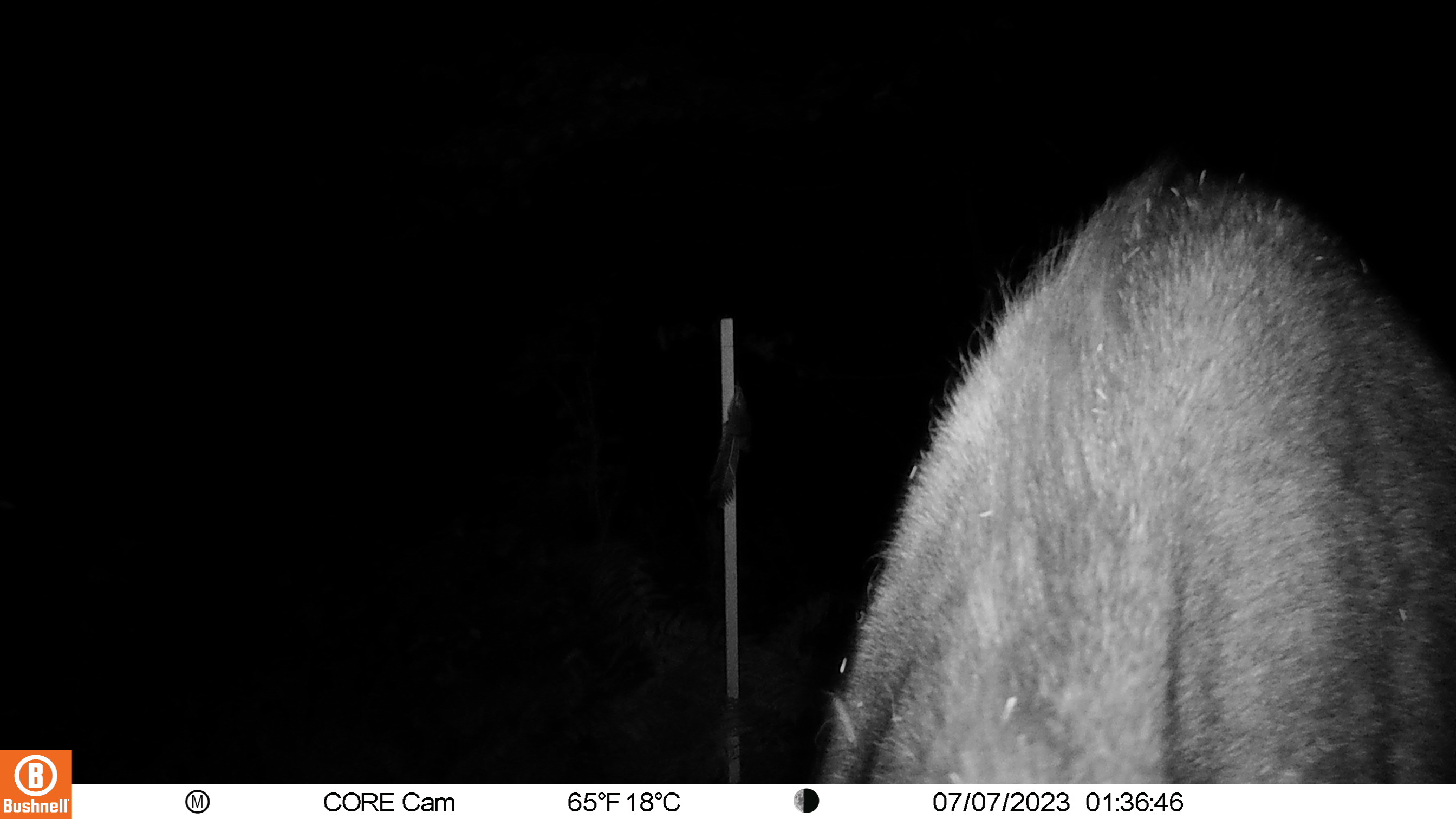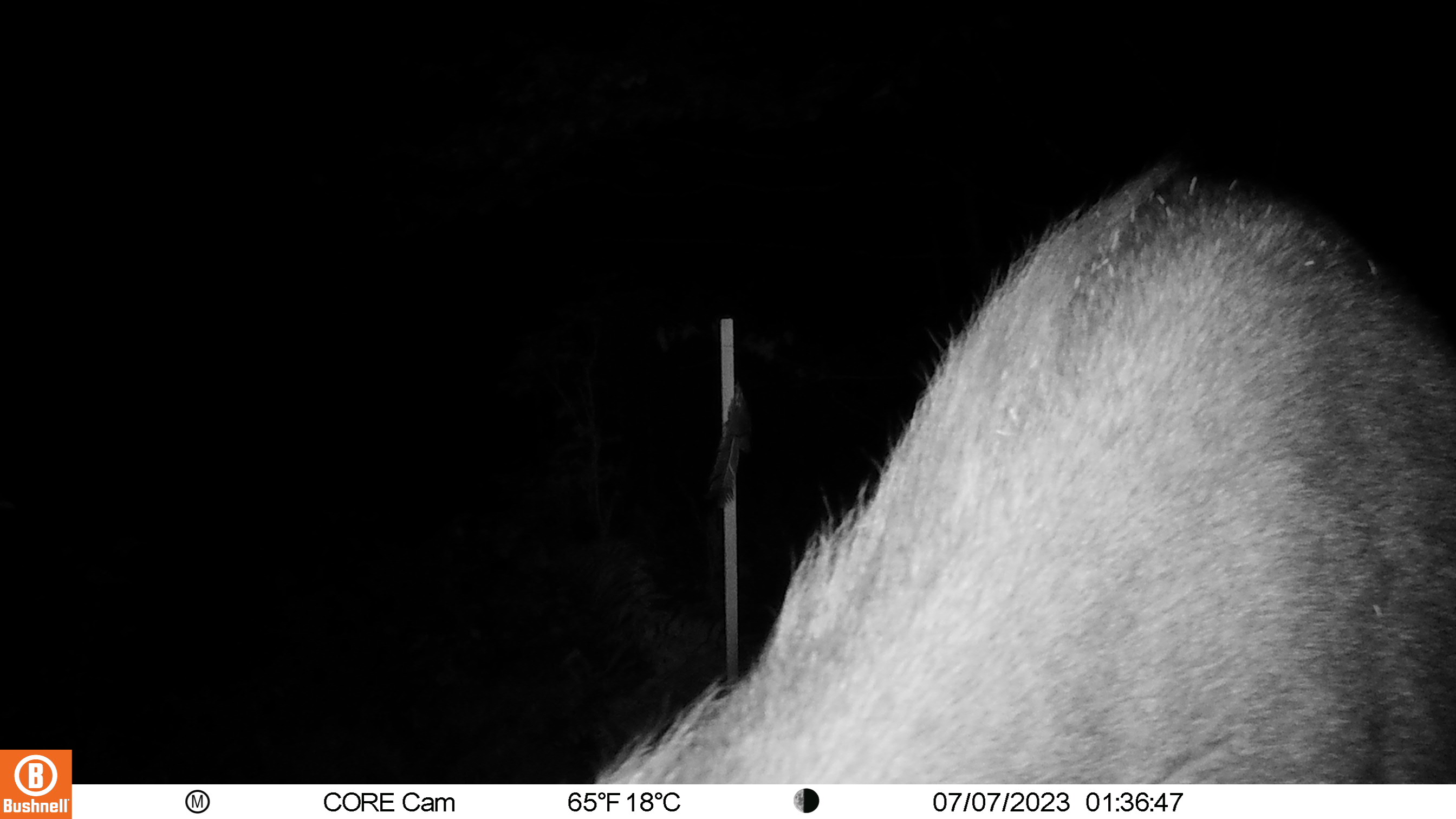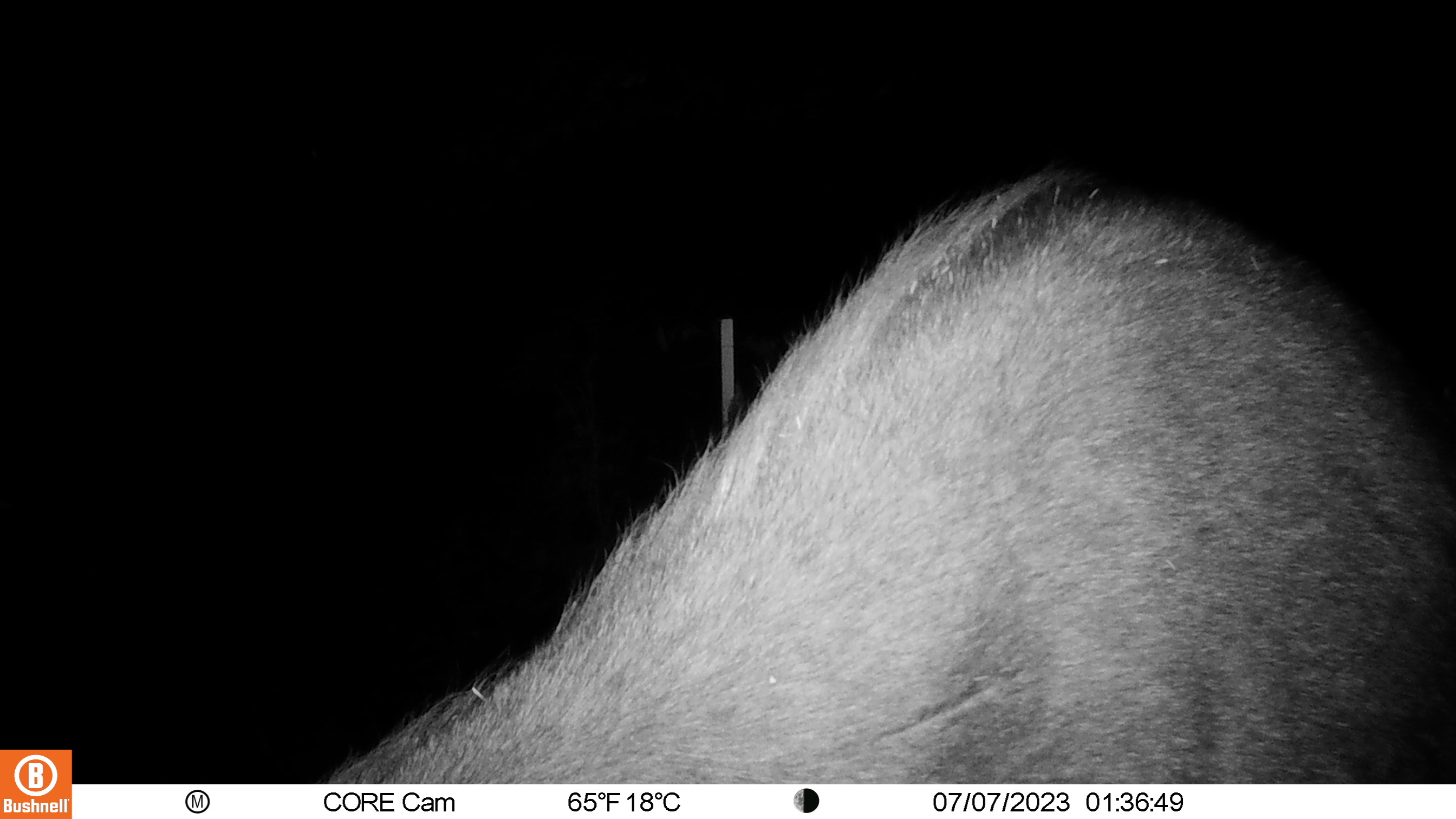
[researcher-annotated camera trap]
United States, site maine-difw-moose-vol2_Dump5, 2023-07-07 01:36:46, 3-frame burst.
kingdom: Animalia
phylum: Chordata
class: Mammalia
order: Artiodactyla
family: Cervidae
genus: Alces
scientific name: Alces alces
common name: moose